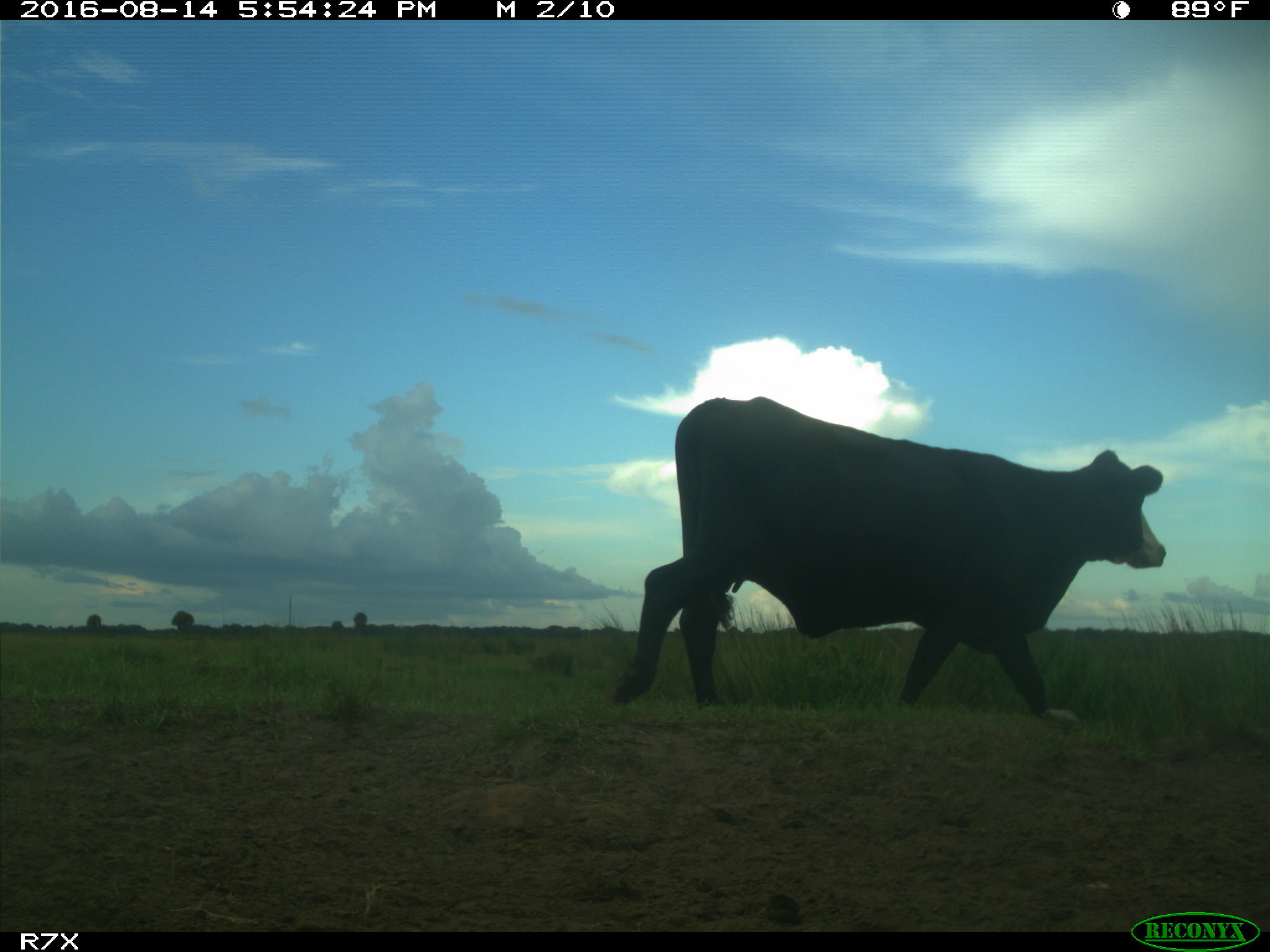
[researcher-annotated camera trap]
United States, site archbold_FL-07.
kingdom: Animalia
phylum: Chordata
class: Mammalia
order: Artiodactyla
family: Bovidae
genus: Bos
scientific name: Bos taurus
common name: domestic cow